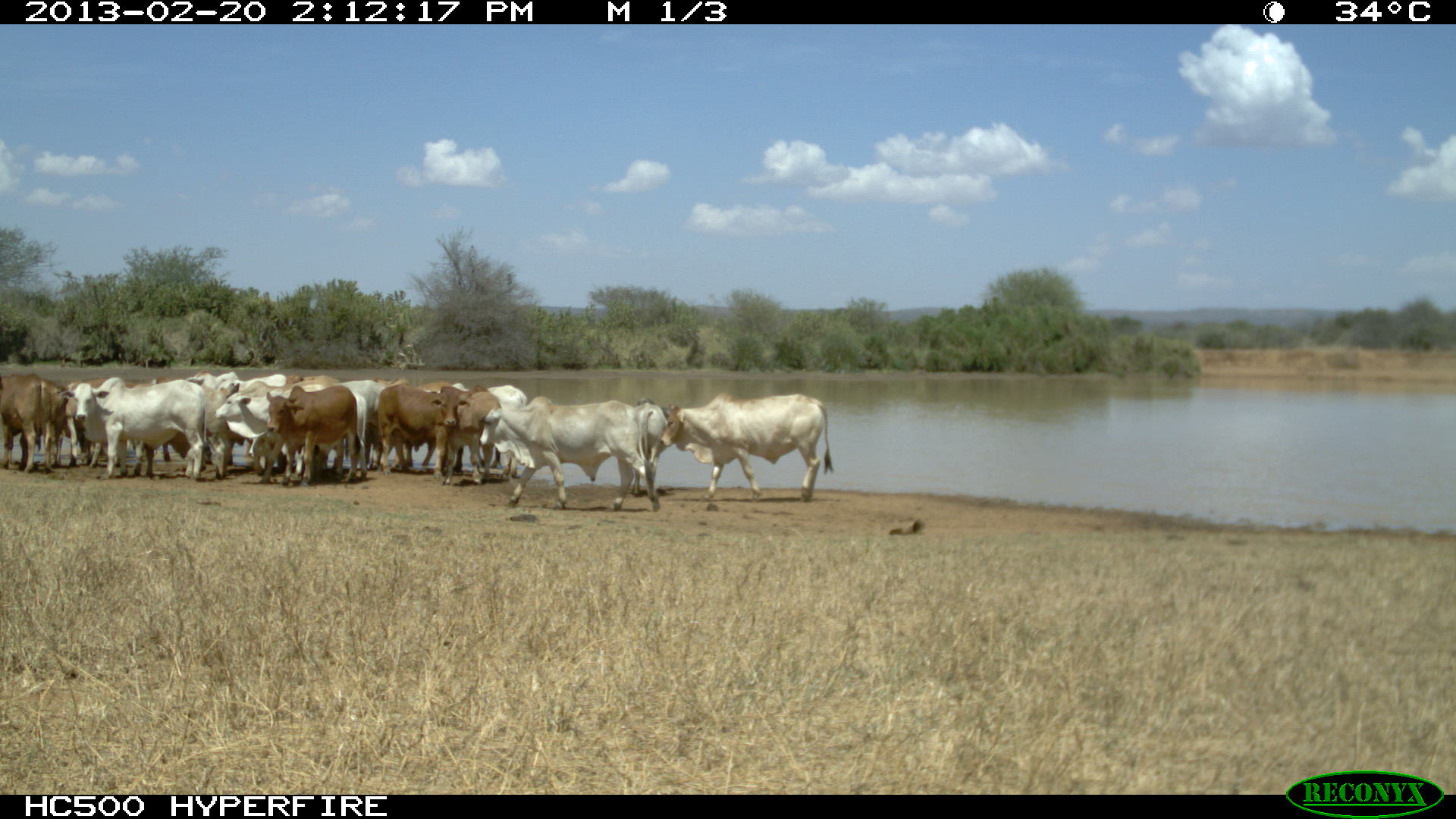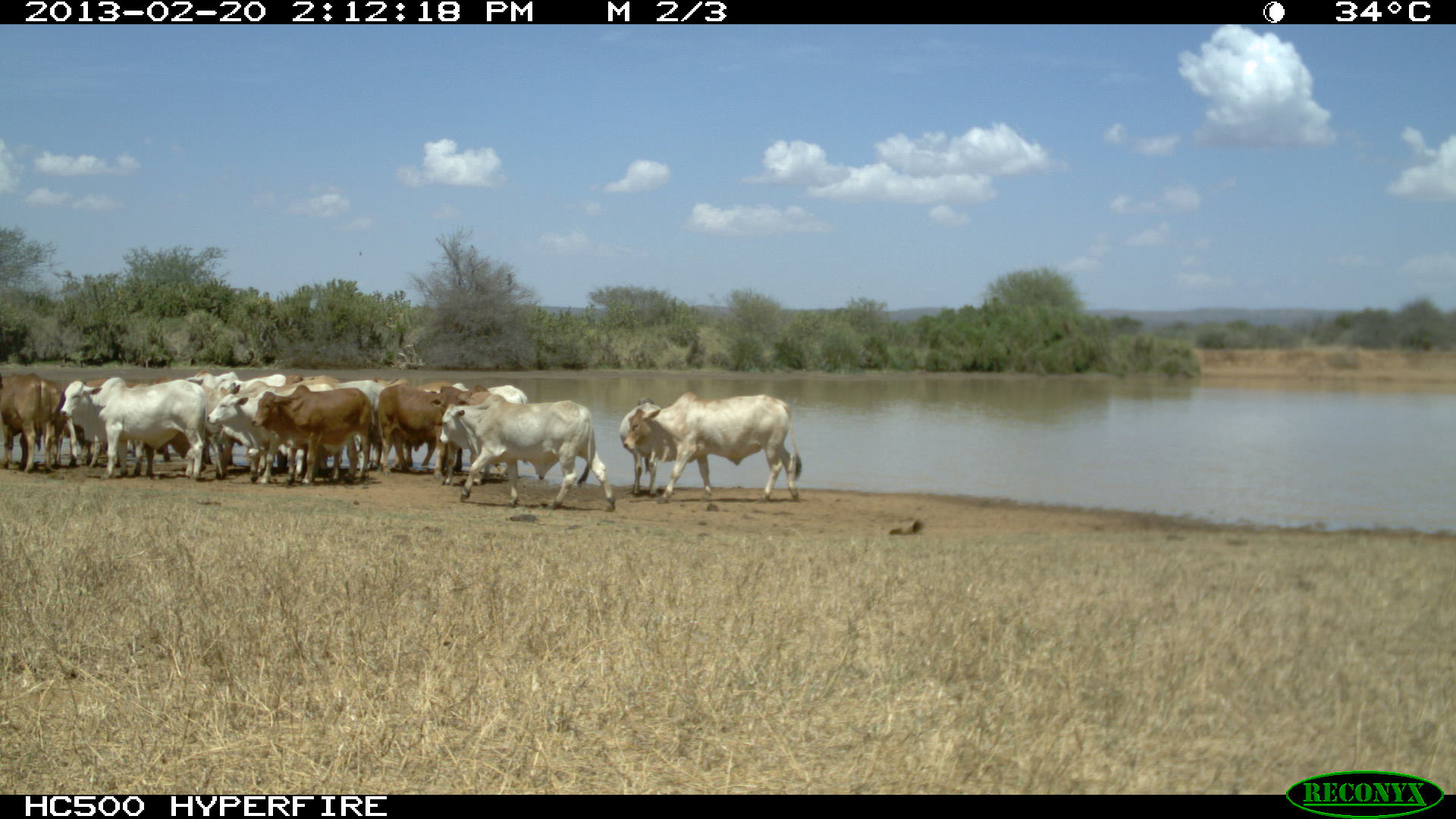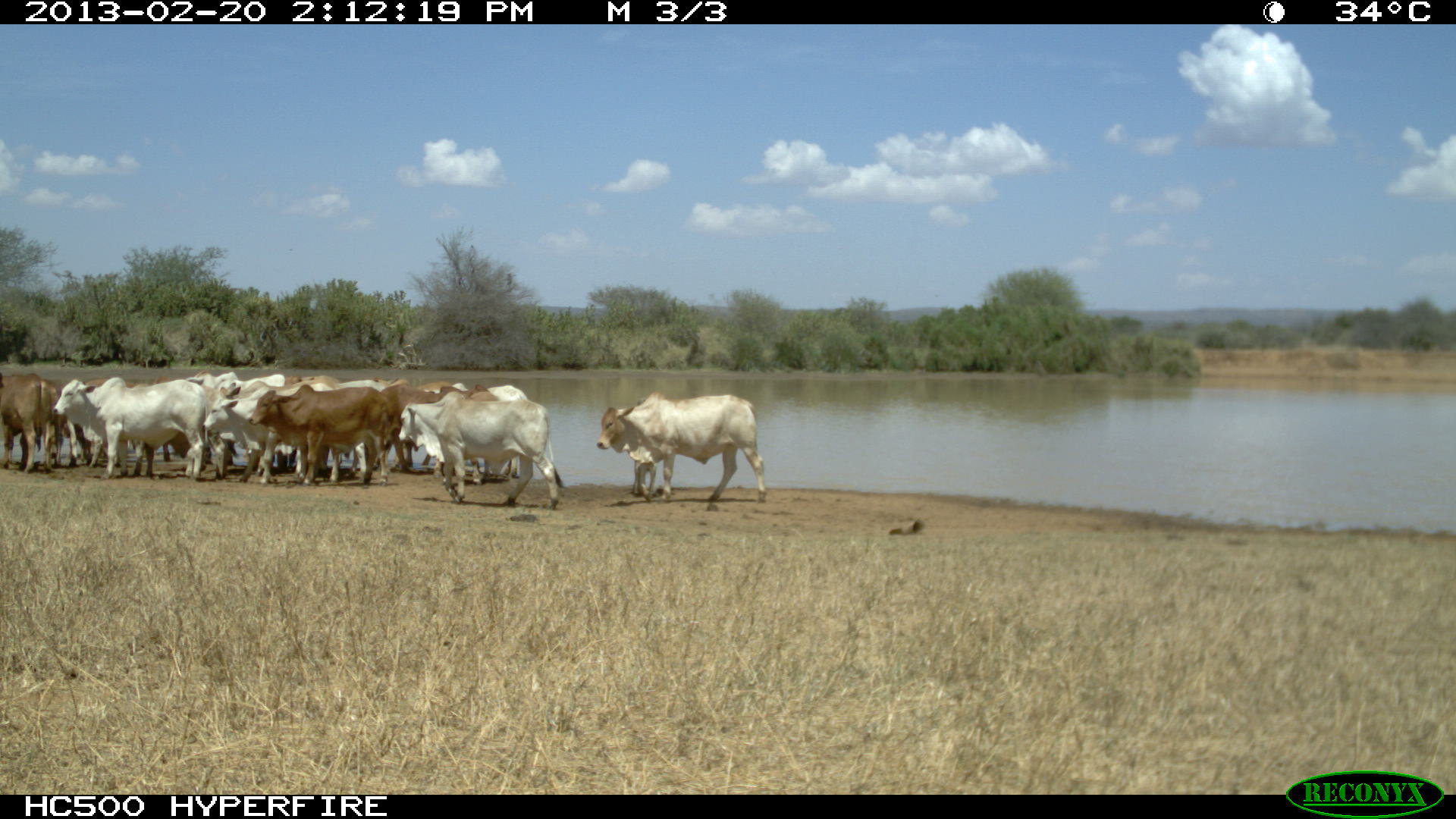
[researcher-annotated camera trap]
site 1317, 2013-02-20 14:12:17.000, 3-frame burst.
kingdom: Animalia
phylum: Chordata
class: Mammalia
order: Artiodactyla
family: Bovidae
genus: Bos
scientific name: Bos taurus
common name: domestic cattle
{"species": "Bos taurus (domestic cattle)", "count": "16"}